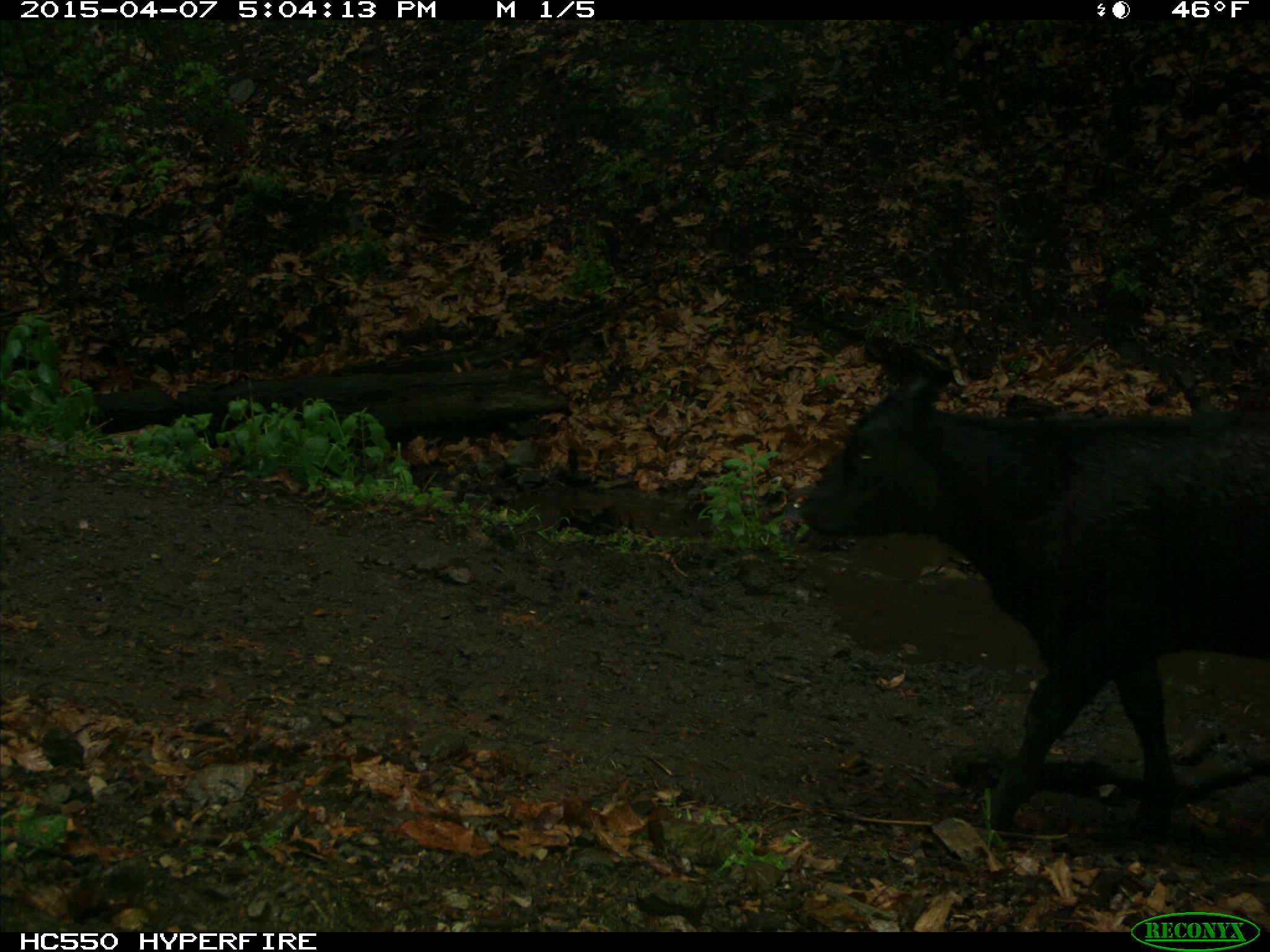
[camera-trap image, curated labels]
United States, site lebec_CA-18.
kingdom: Animalia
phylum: Chordata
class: Mammalia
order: Artiodactyla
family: Bovidae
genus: Bos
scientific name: Bos taurus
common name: domestic cow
Bos taurus (domestic cow).